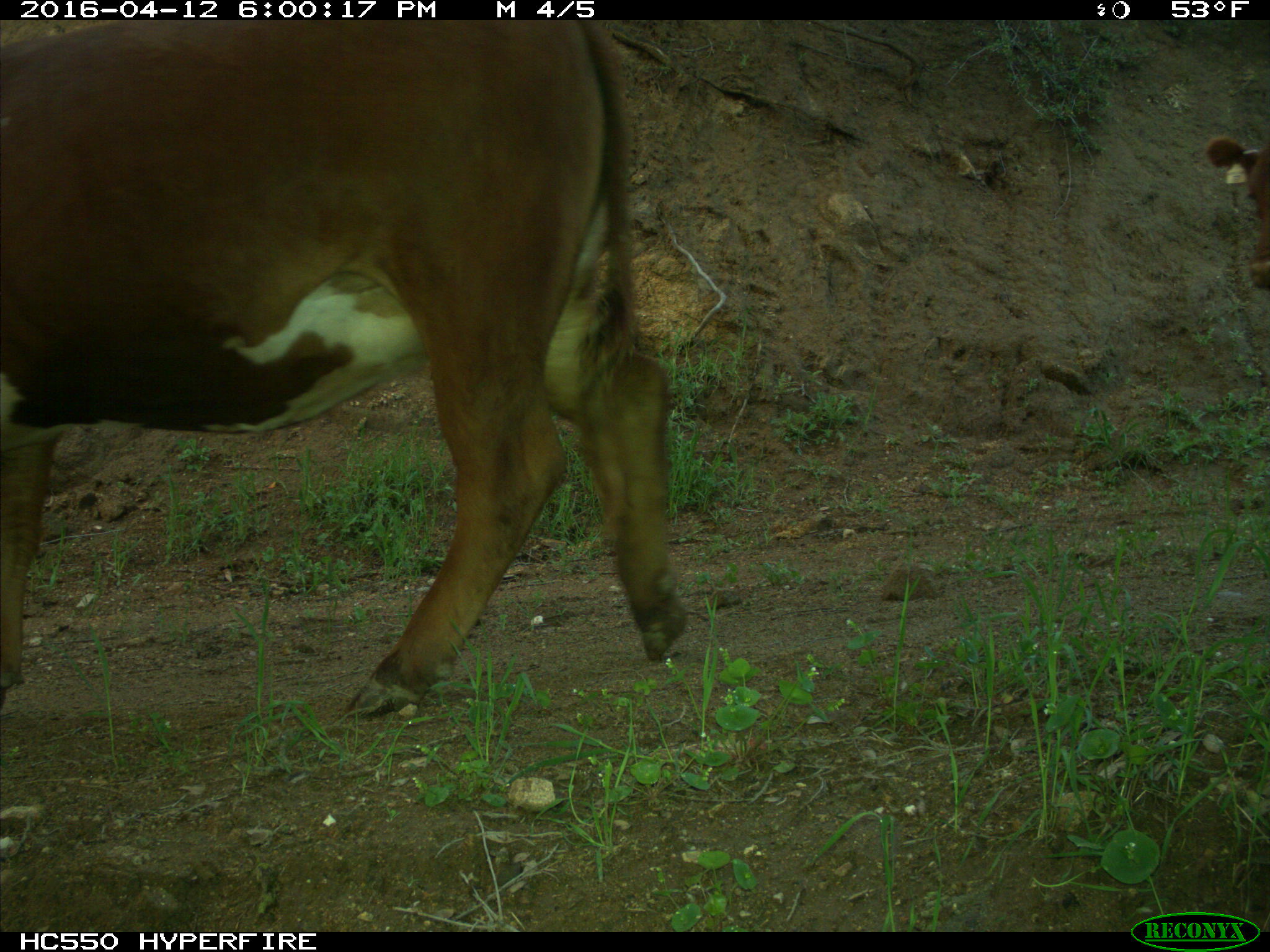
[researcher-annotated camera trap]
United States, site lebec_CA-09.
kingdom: Animalia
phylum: Chordata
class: Mammalia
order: Artiodactyla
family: Bovidae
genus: Bos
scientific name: Bos taurus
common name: domestic cow